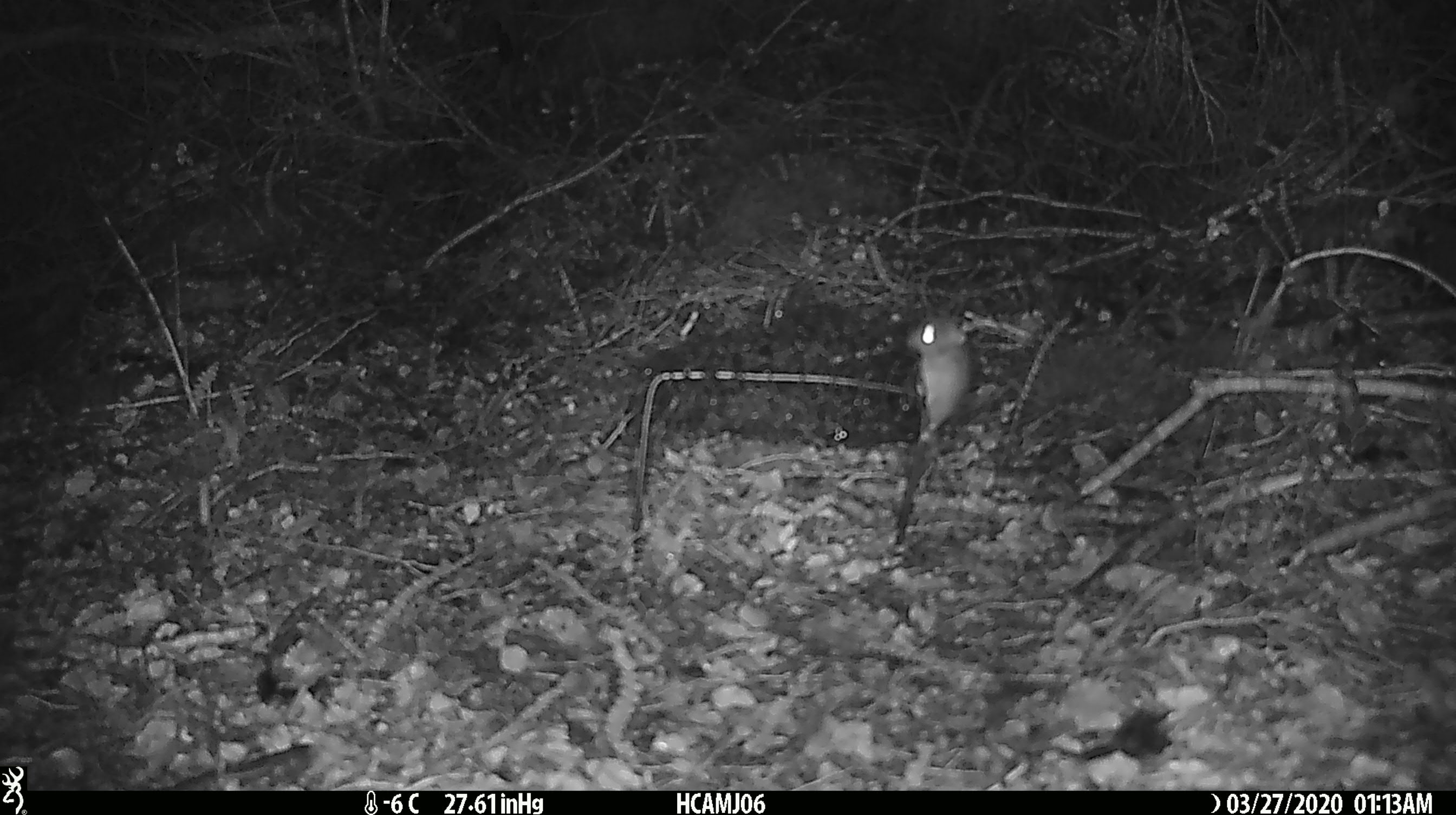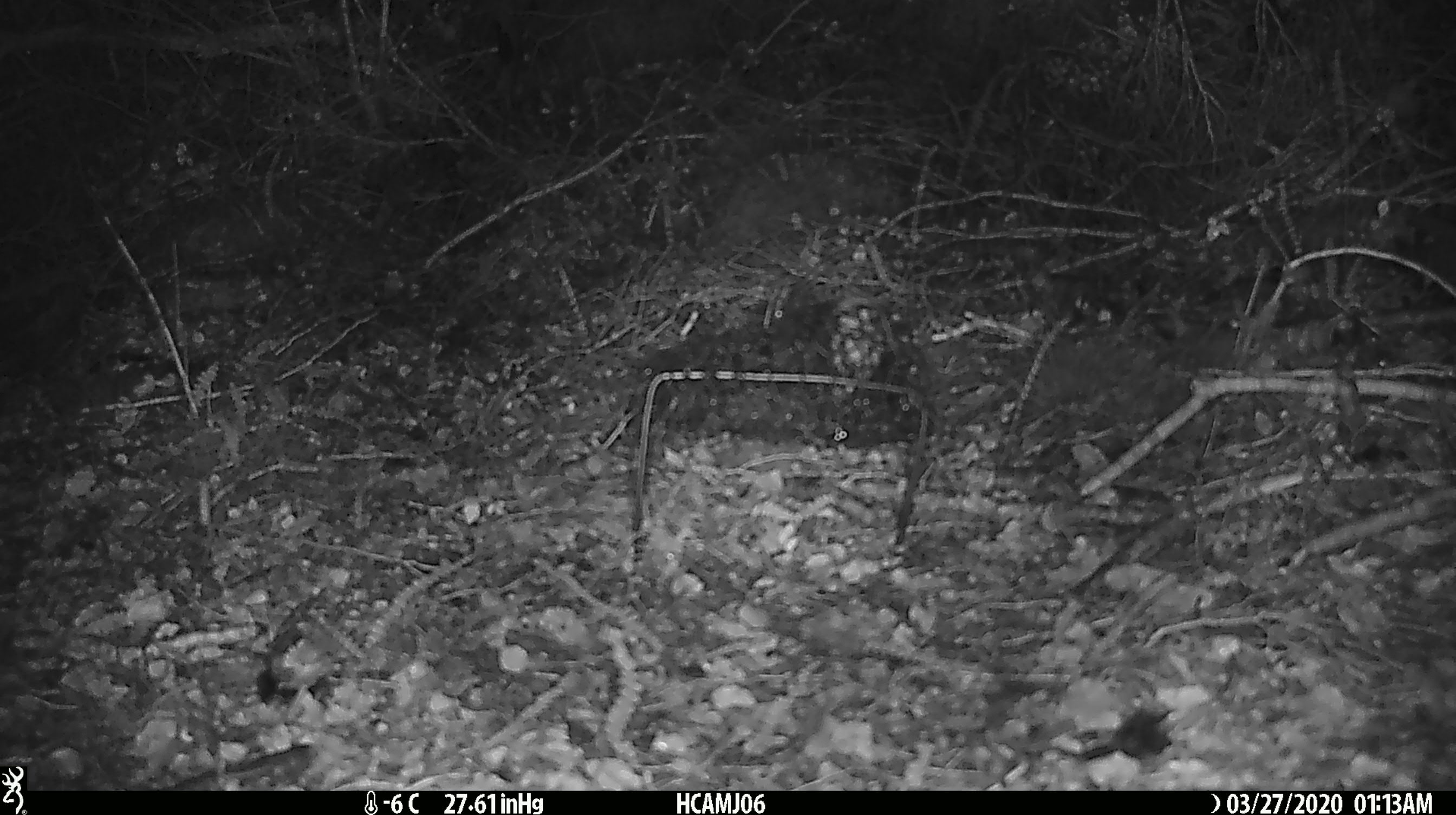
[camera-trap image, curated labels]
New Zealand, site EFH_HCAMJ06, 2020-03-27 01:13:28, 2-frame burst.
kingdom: Animalia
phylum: Chordata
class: Mammalia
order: Rodentia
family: Muridae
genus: Mus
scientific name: Mus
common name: mouse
Mouse (Mus).